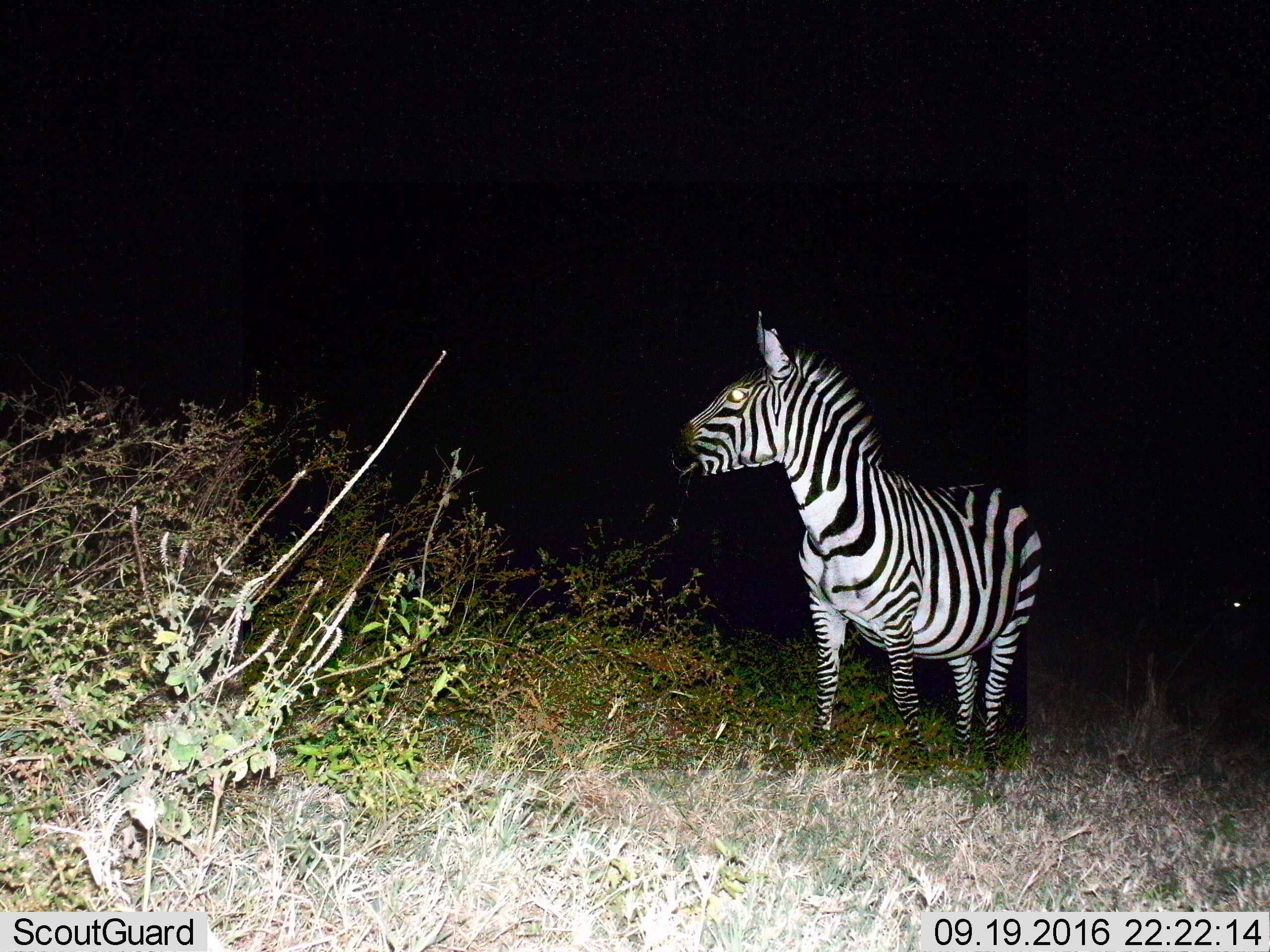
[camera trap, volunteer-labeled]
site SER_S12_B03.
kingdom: Animalia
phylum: Chordata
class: Mammalia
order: Perissodactyla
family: Equidae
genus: Equus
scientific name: Equus quagga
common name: plains zebra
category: zebraplains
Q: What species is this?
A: Zebraplains (plains zebra) (Equus quagga).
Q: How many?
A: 1.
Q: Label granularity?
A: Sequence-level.